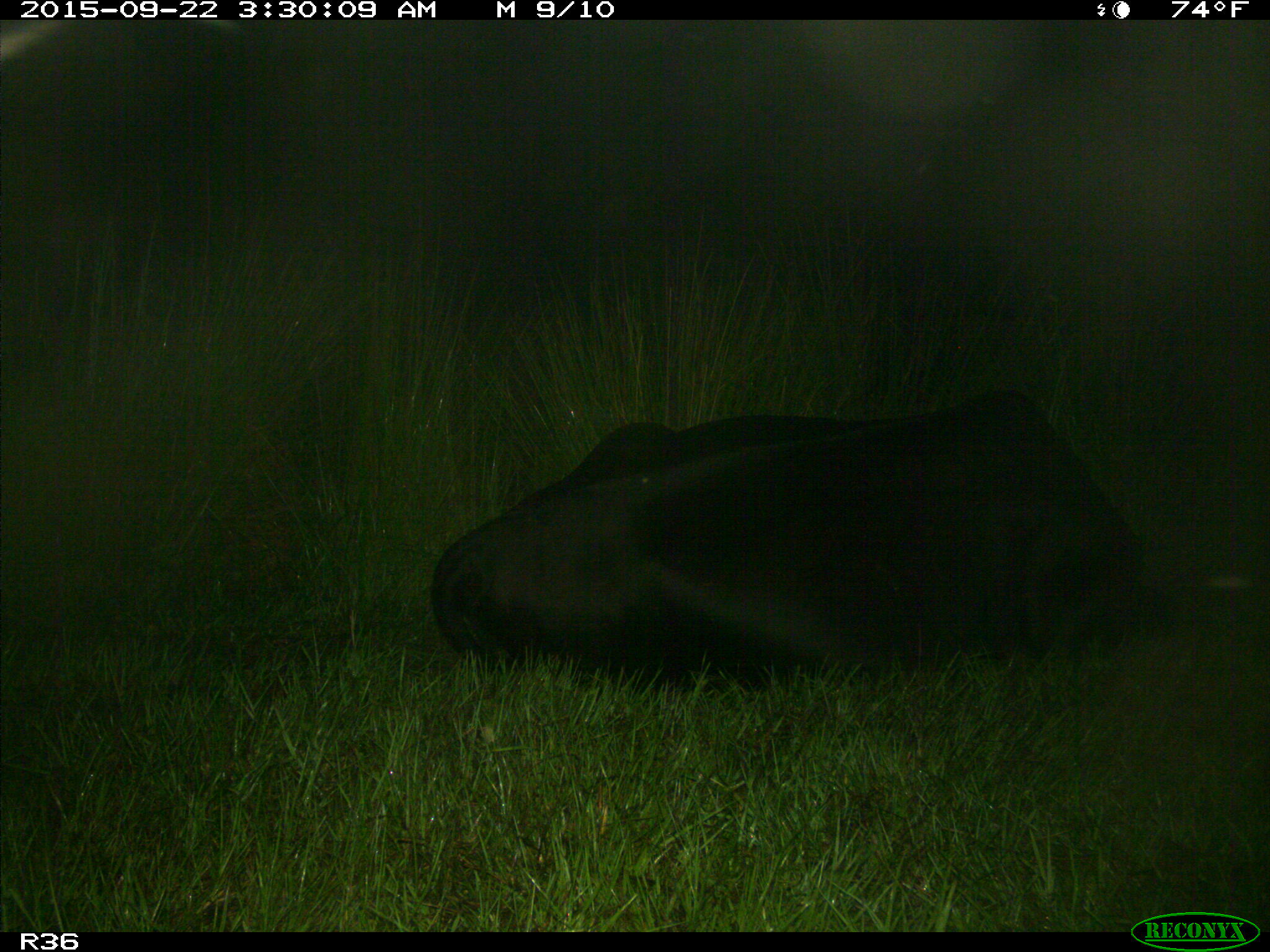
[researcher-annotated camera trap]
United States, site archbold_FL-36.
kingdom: Animalia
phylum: Chordata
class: Mammalia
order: Artiodactyla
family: Bovidae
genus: Bos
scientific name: Bos taurus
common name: domestic cow